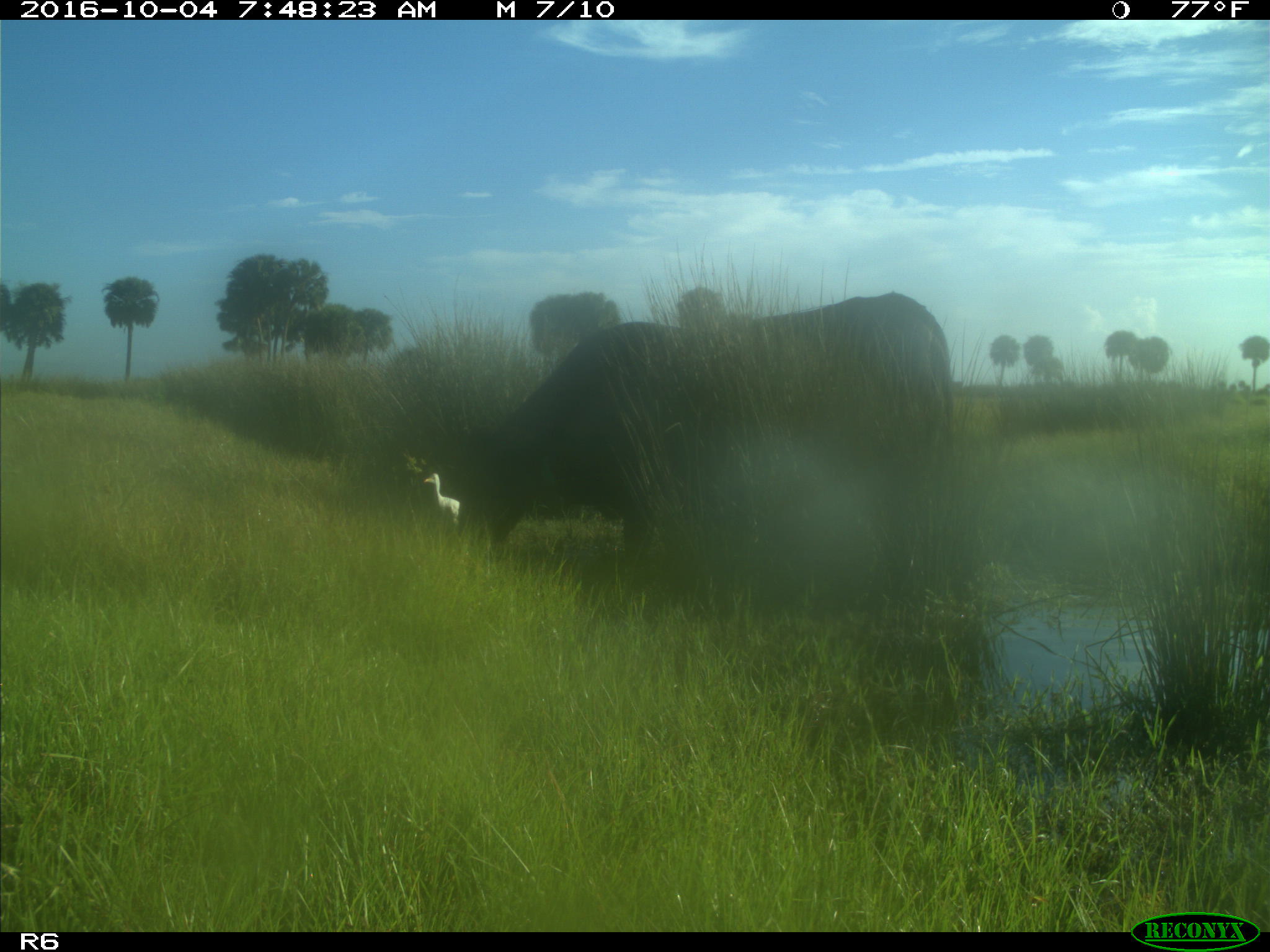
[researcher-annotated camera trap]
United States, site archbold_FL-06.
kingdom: Animalia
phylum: Chordata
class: Mammalia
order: Artiodactyla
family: Bovidae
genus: Bos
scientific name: Bos taurus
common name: domestic cow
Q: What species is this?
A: Bos taurus (domestic cow).